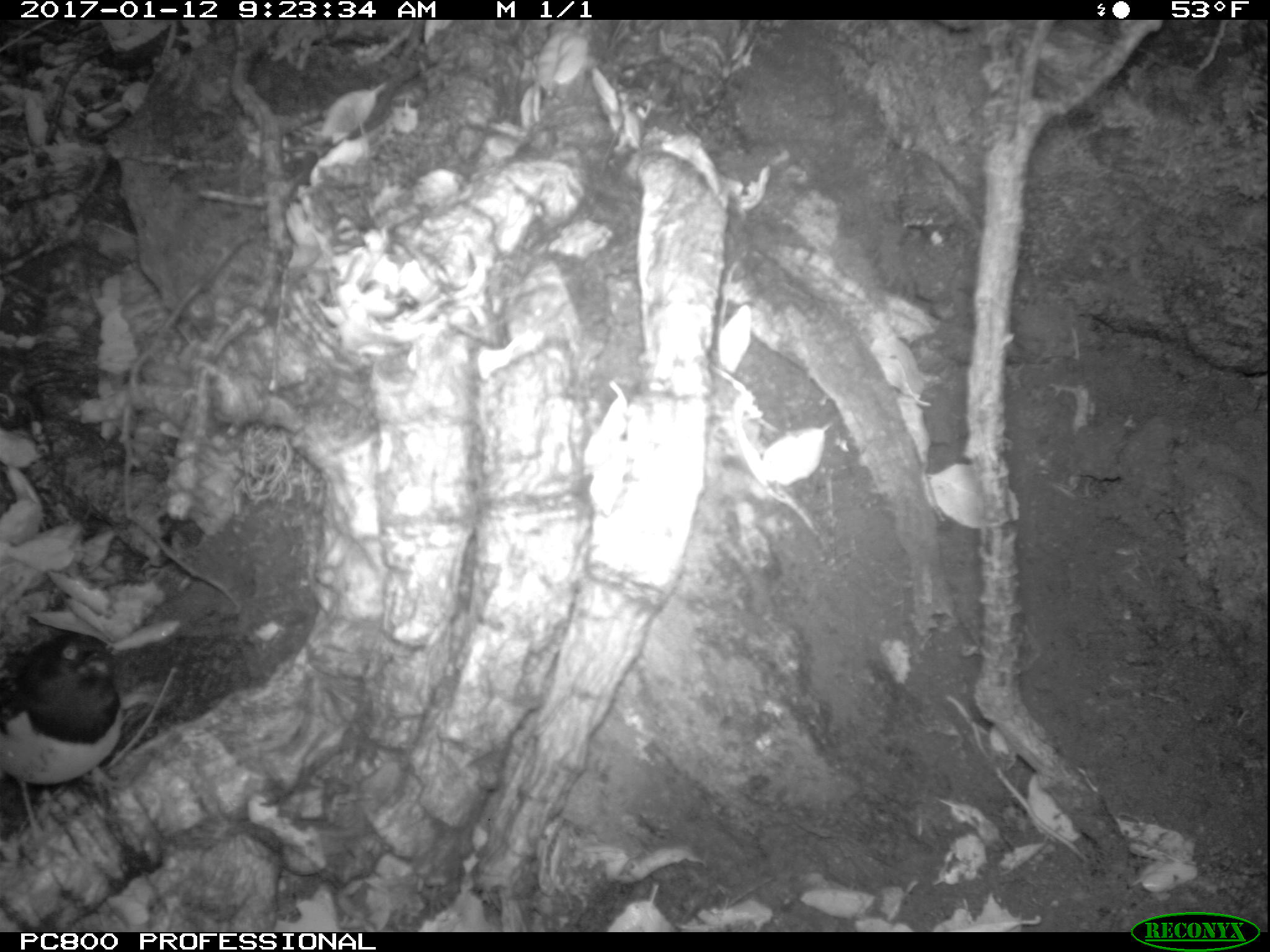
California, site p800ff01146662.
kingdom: Animalia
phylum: Chordata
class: Aves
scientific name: Aves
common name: bird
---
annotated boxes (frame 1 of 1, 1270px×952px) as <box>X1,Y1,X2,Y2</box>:
bird: <box>0,631,121,785</box>